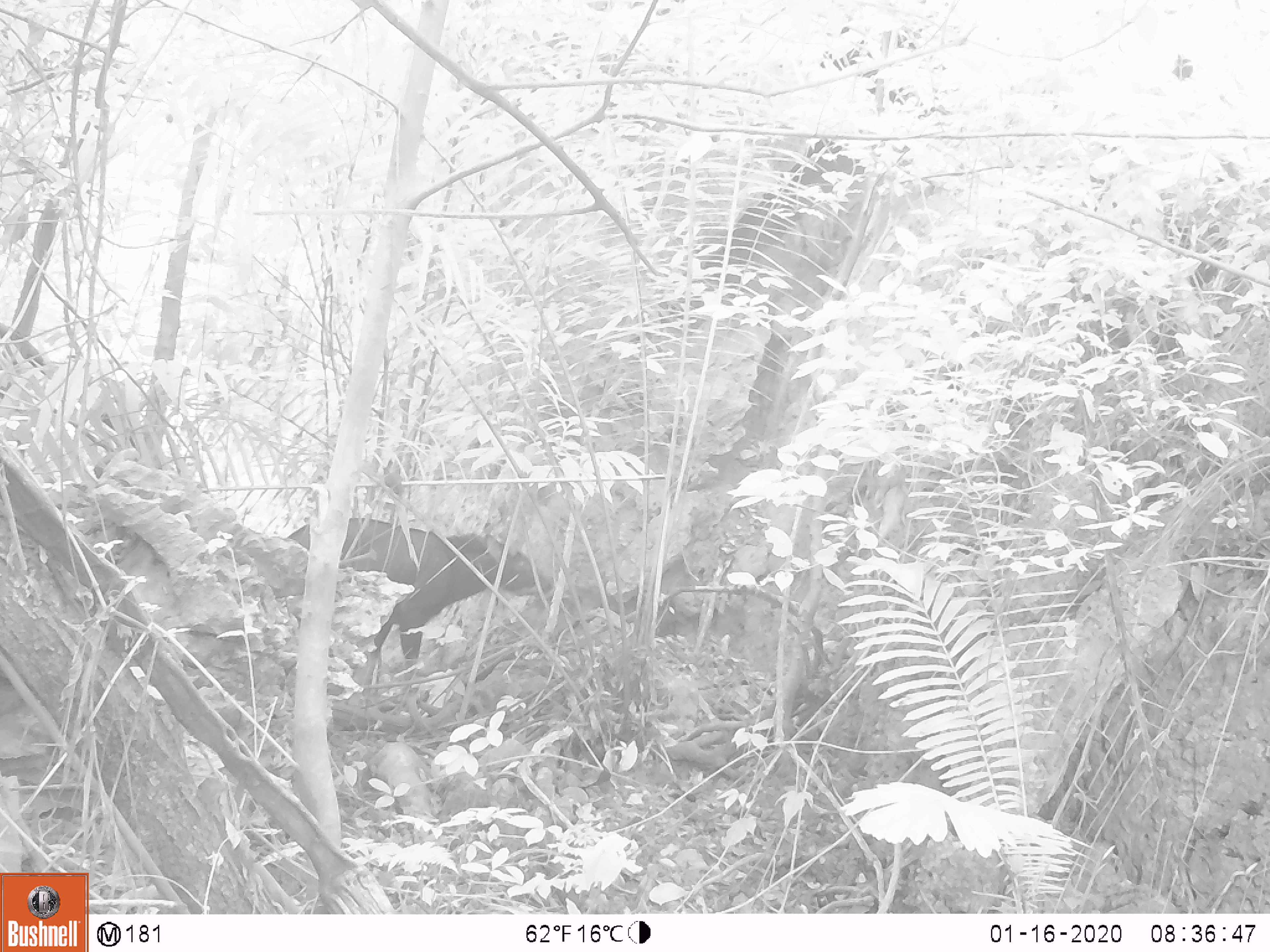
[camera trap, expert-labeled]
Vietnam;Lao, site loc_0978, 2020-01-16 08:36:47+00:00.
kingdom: Animalia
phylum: Chordata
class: Mammalia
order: Artiodactyla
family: Bovidae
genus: Capricornis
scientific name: Capricornis sumatraensis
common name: chinese serow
Chinese serow (Capricornis sumatraensis). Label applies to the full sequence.